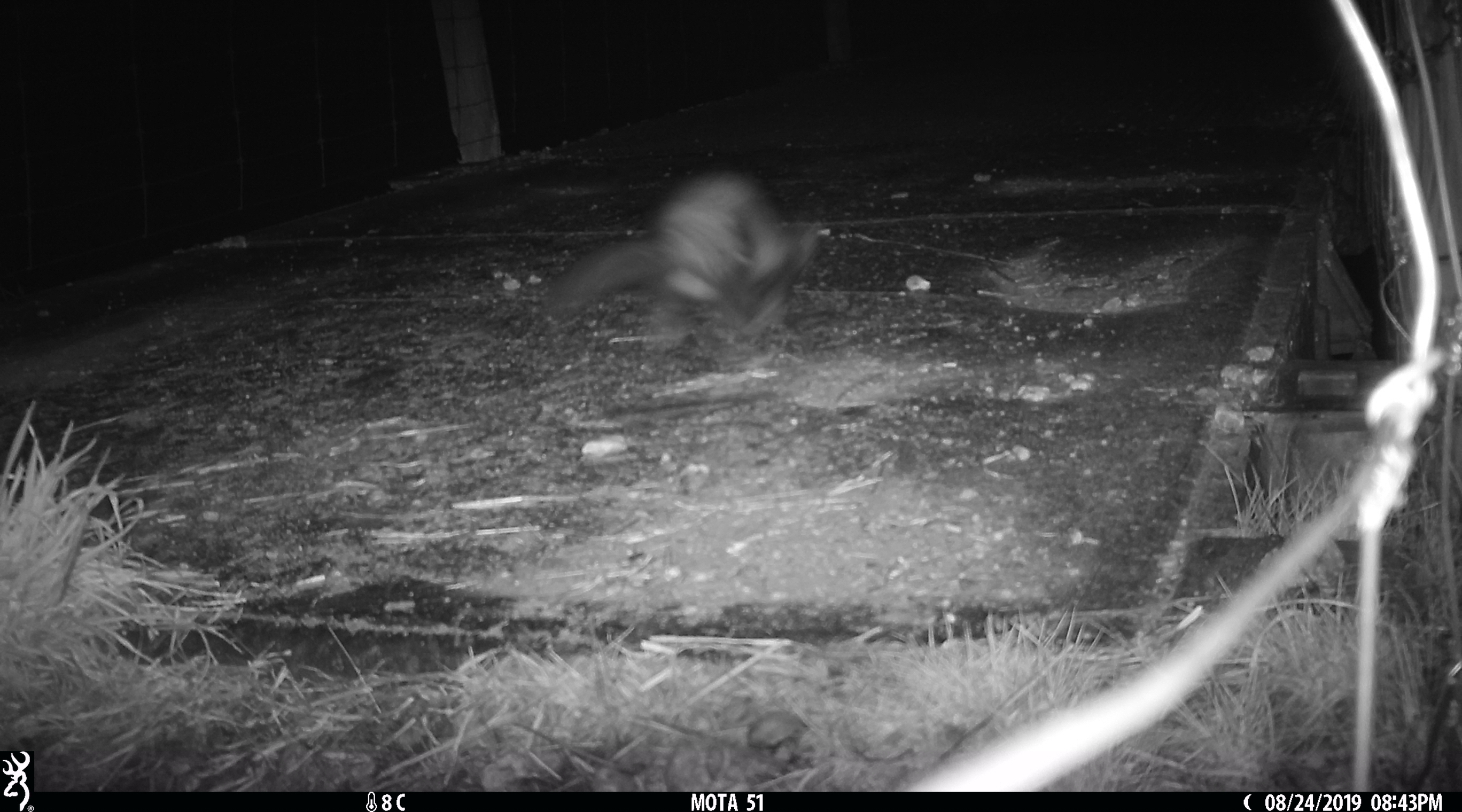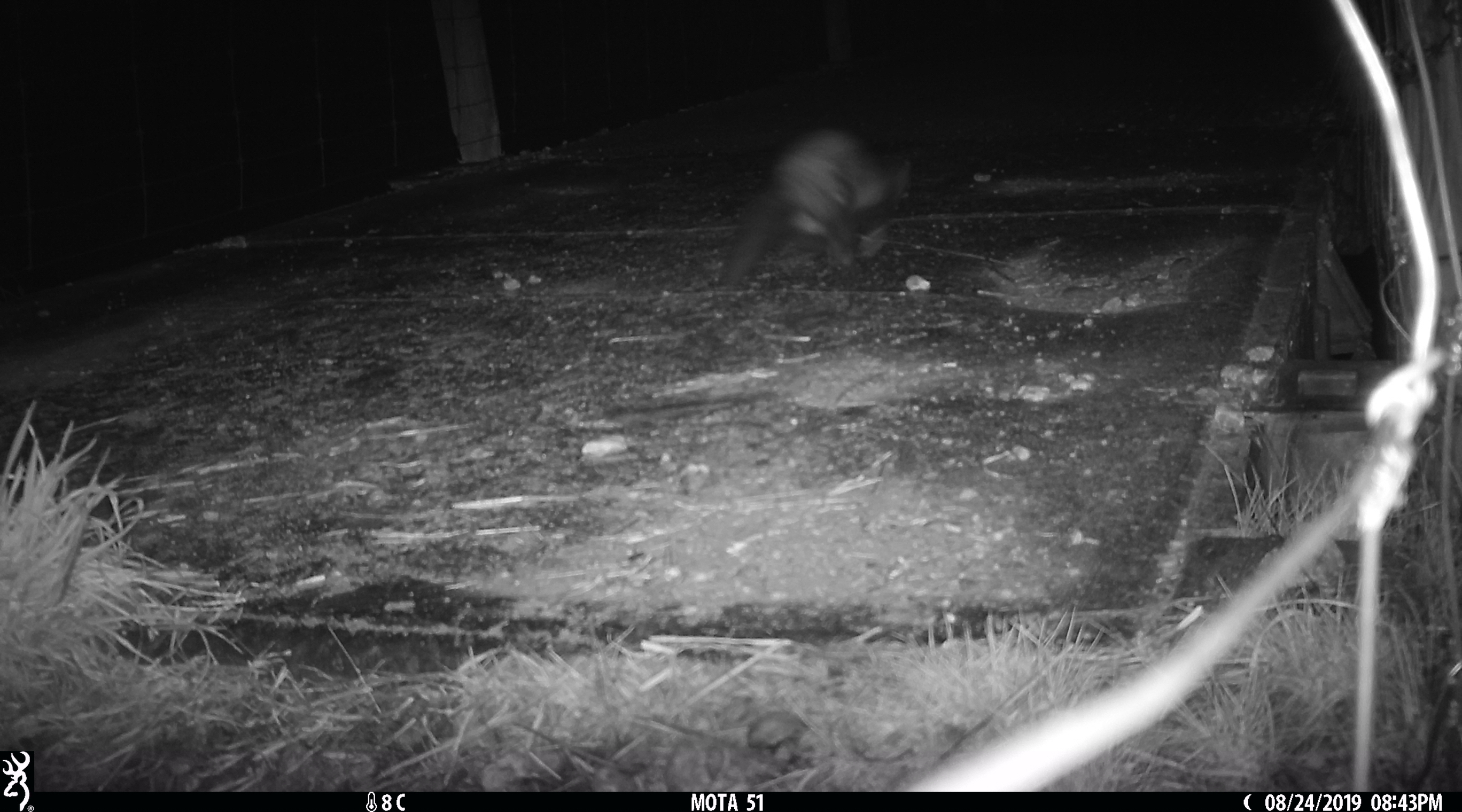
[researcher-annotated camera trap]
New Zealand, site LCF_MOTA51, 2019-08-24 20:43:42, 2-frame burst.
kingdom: Animalia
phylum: Chordata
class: Mammalia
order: Carnivora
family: Mustelidae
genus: Mustela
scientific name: Mustela furo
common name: ferret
Ferret (Mustela furo).